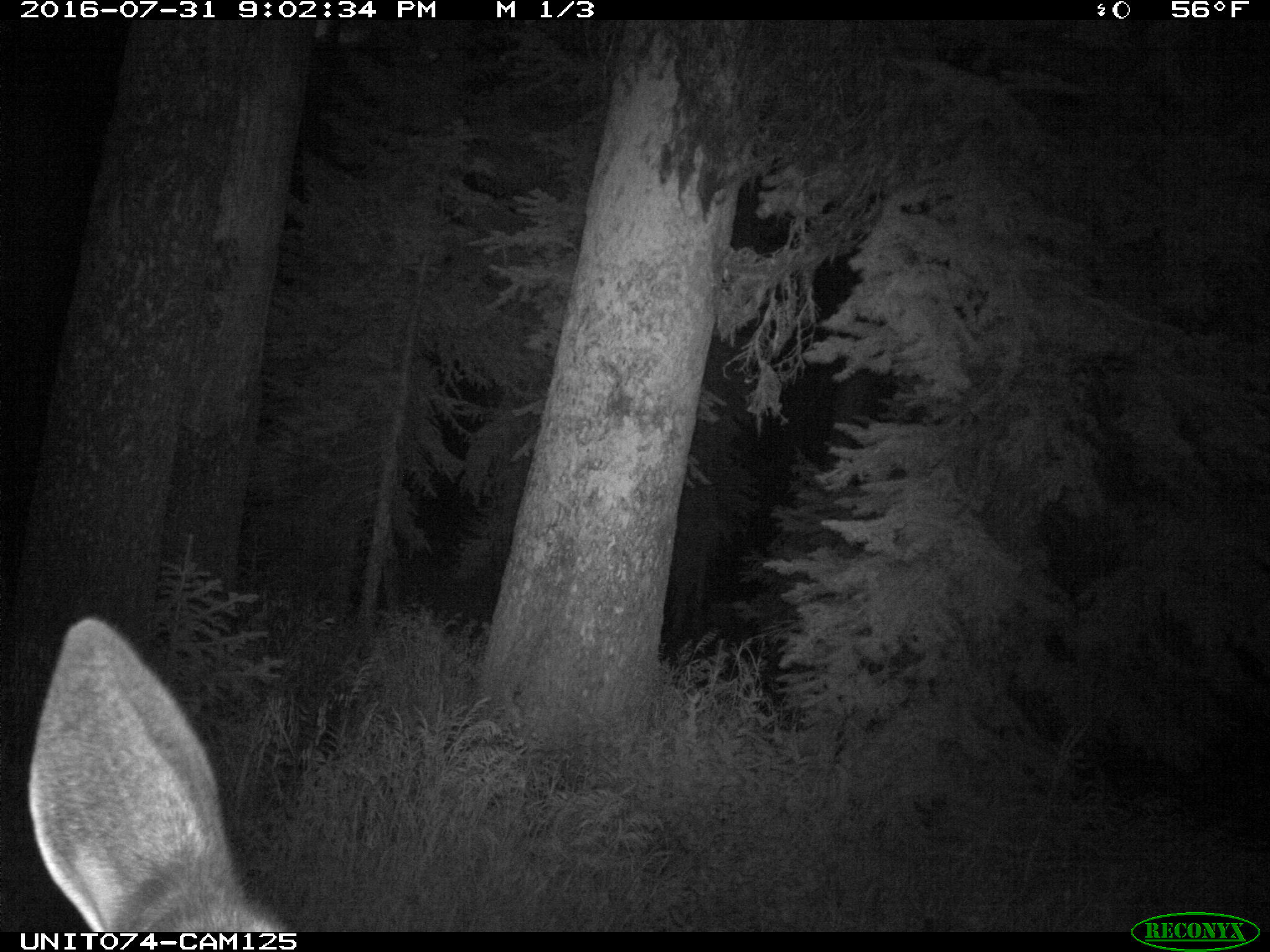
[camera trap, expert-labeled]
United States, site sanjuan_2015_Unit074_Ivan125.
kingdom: Animalia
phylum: Chordata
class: Mammalia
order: Artiodactyla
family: Cervidae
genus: Cervus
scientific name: Cervus elaphus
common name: red deer